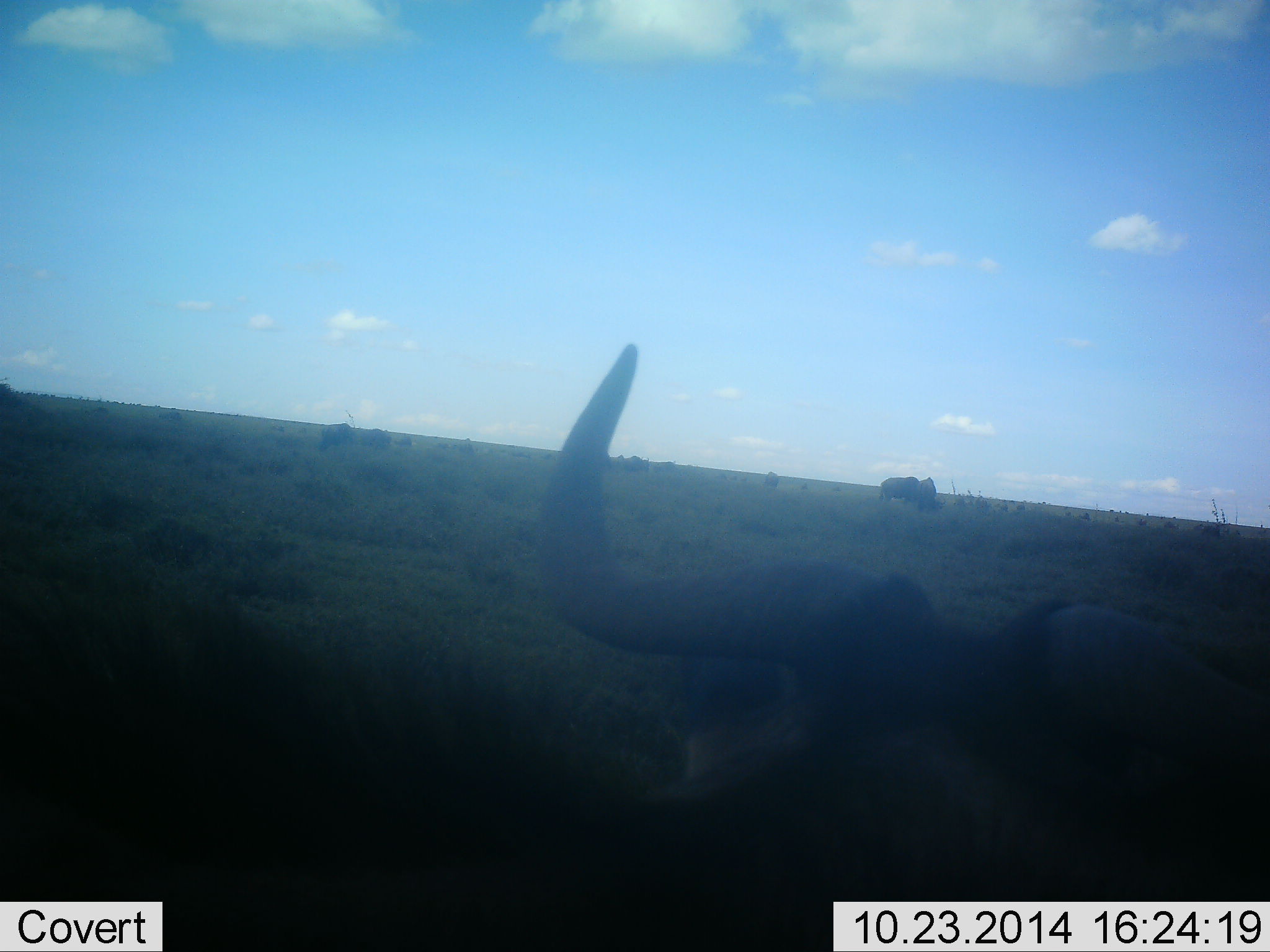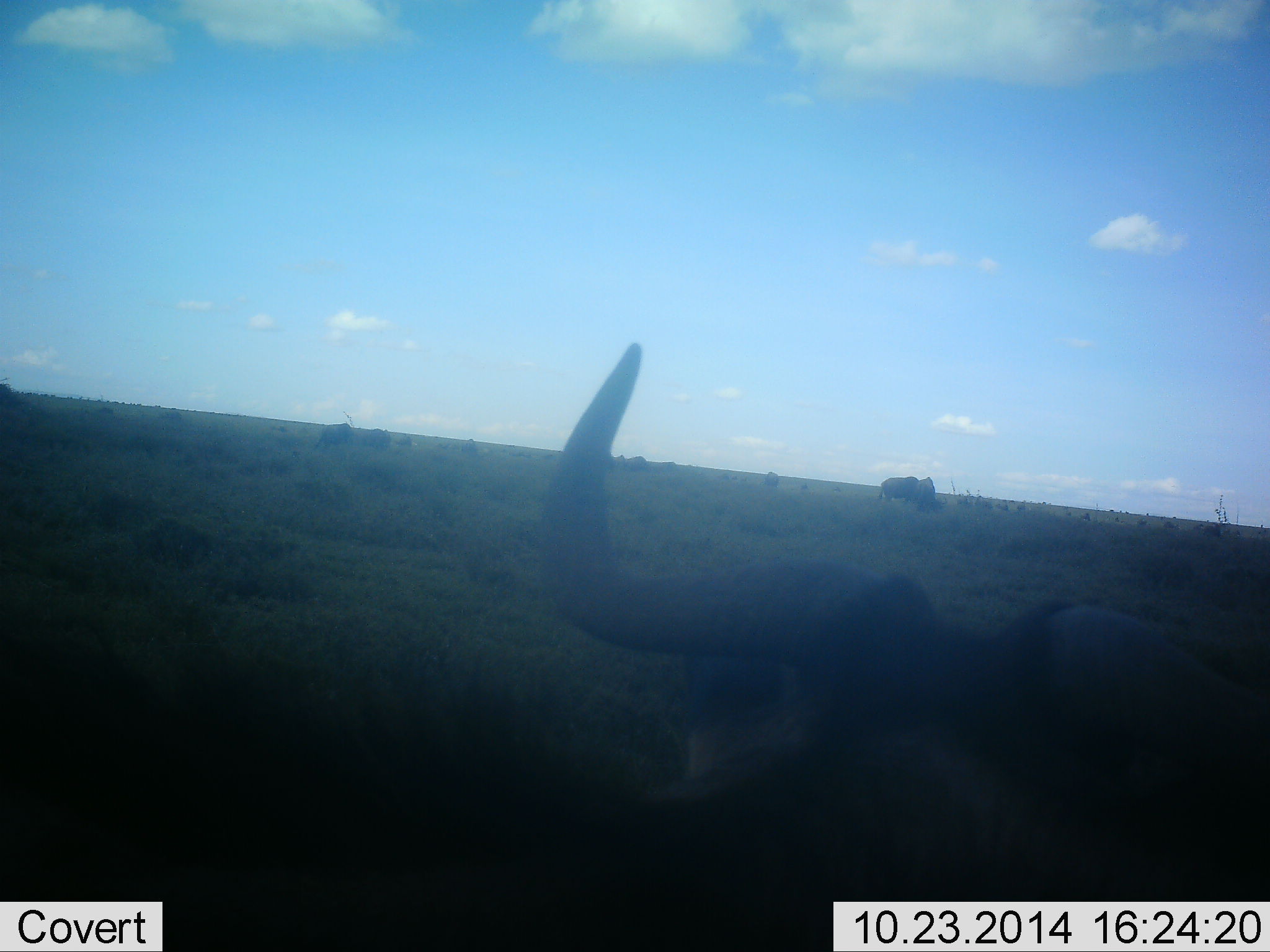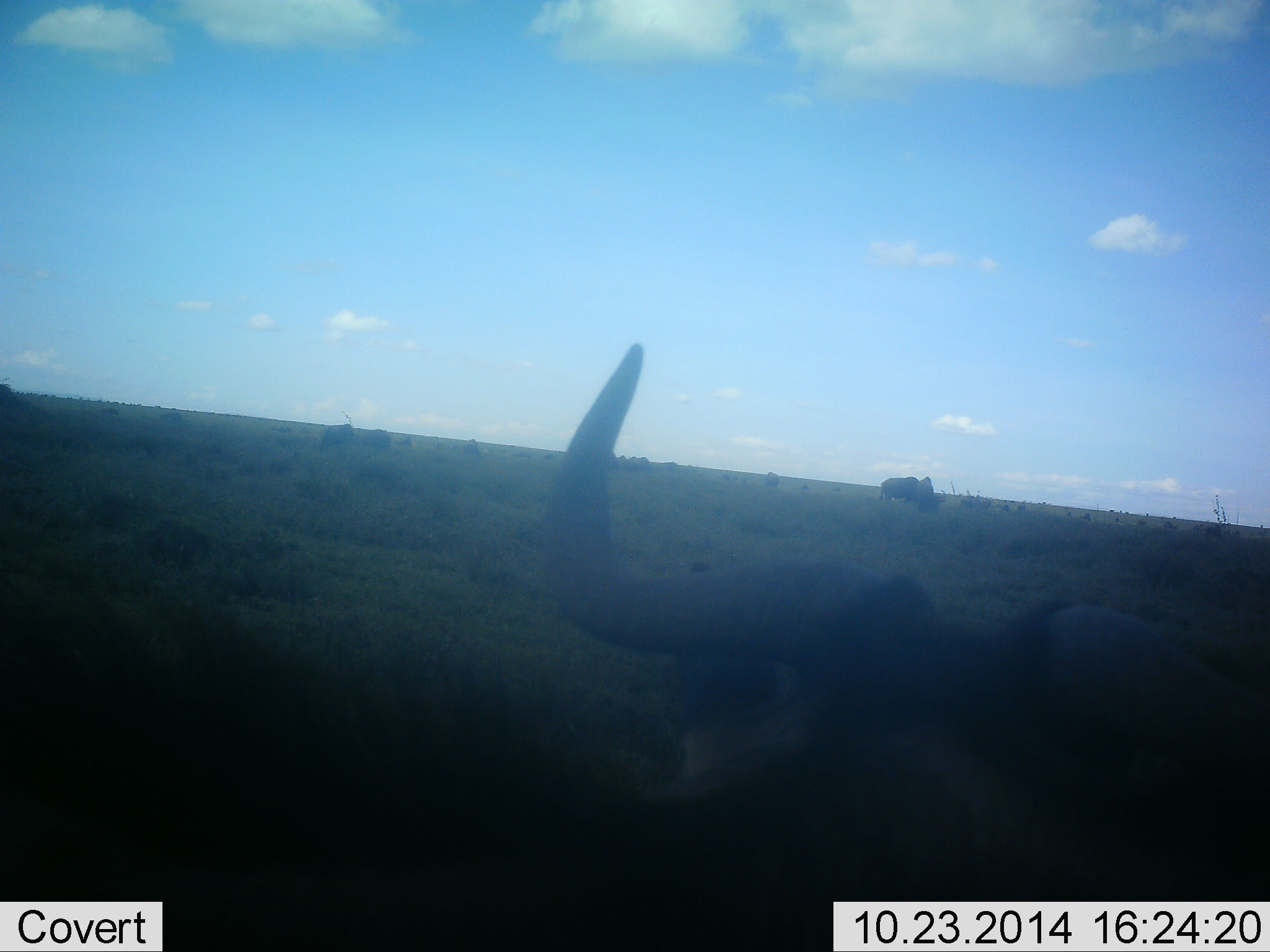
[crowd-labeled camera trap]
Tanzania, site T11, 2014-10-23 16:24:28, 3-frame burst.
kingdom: Animalia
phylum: Chordata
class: Mammalia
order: Artiodactyla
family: Bovidae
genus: Connochaetes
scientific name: Connochaetes taurinus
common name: blue wildebeest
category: wildebeest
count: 8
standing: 60%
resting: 40%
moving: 40%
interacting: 0%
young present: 0%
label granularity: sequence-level